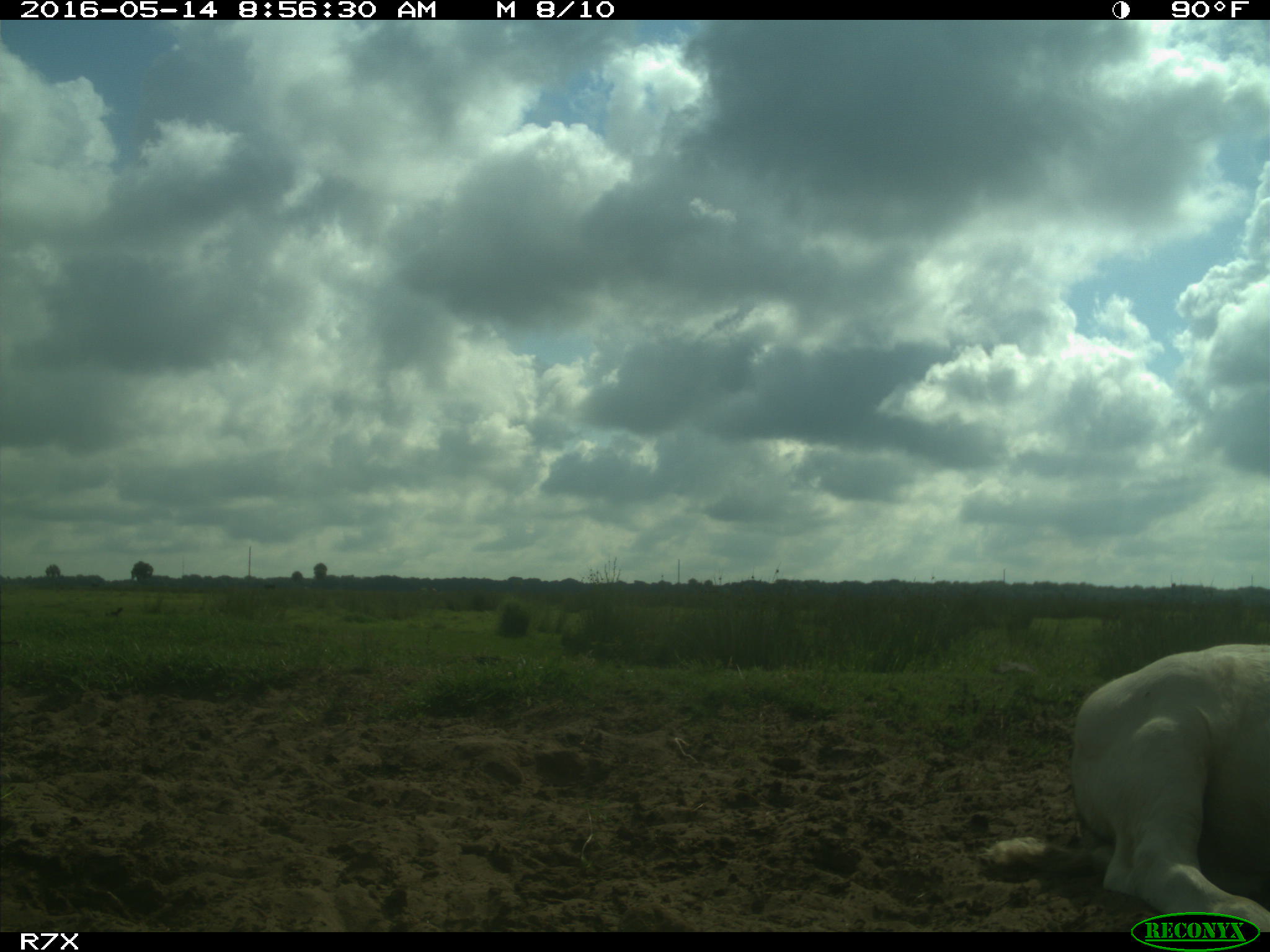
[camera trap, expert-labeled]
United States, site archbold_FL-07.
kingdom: Animalia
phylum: Chordata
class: Mammalia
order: Artiodactyla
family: Bovidae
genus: Bos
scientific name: Bos taurus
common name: domestic cow